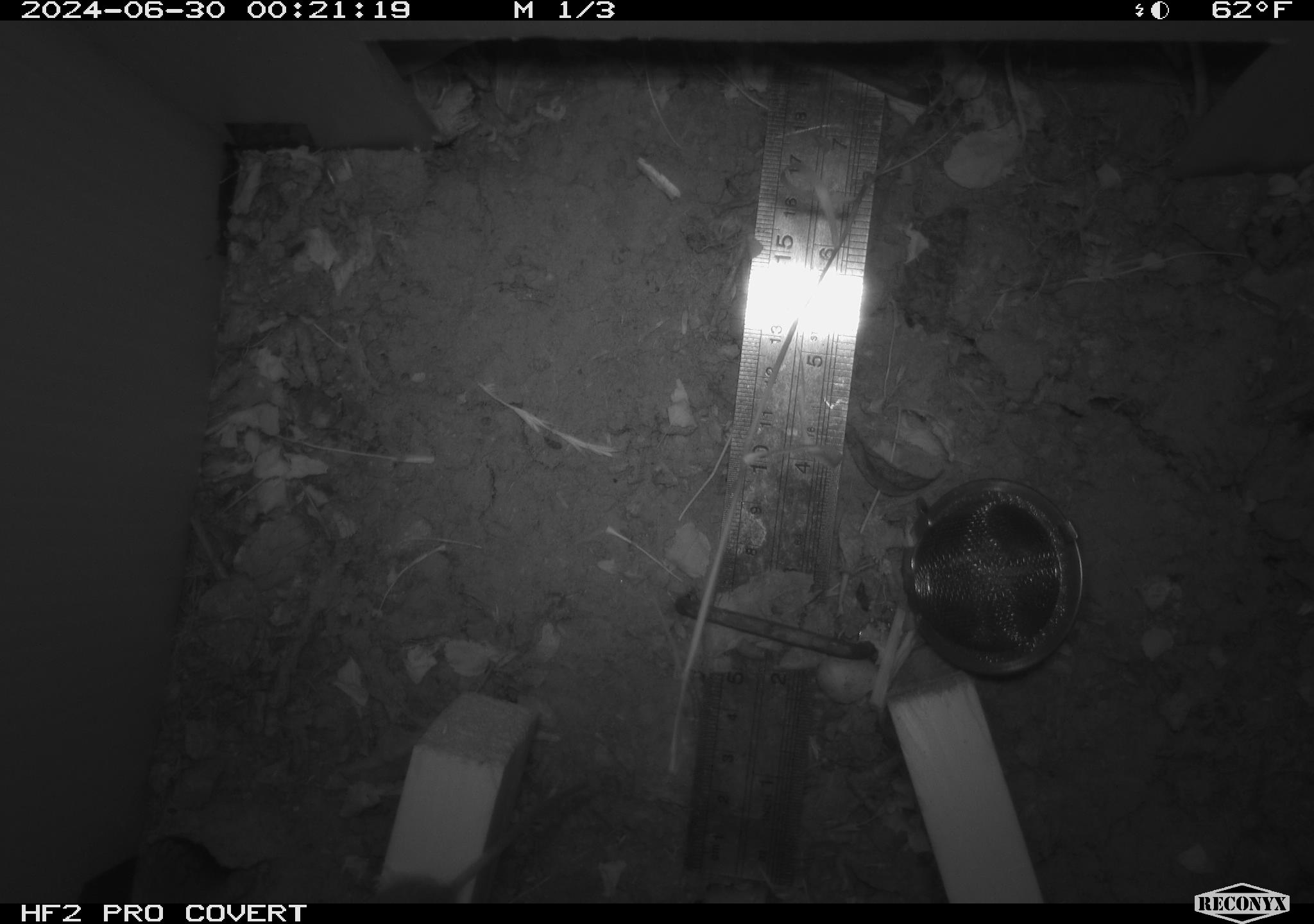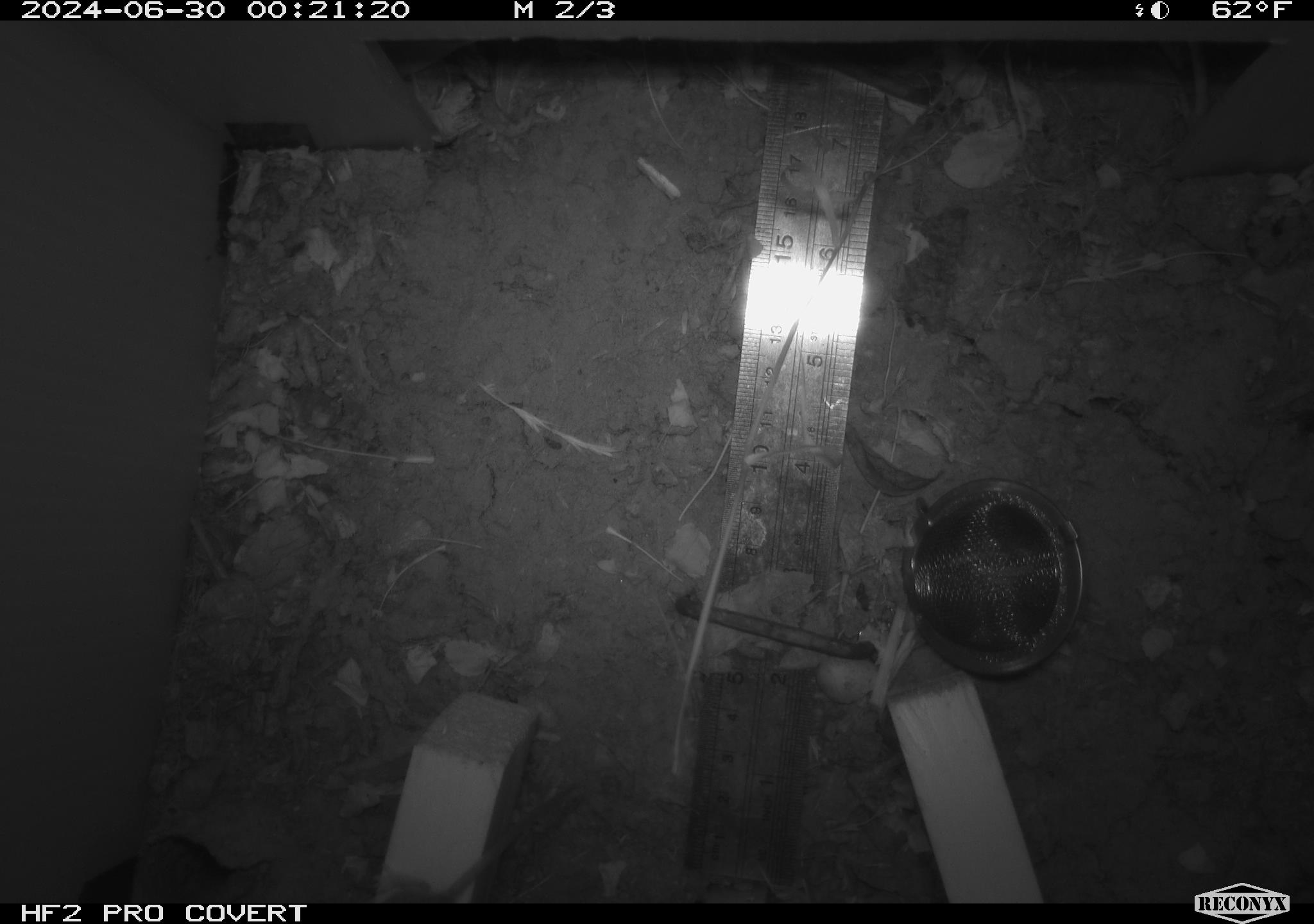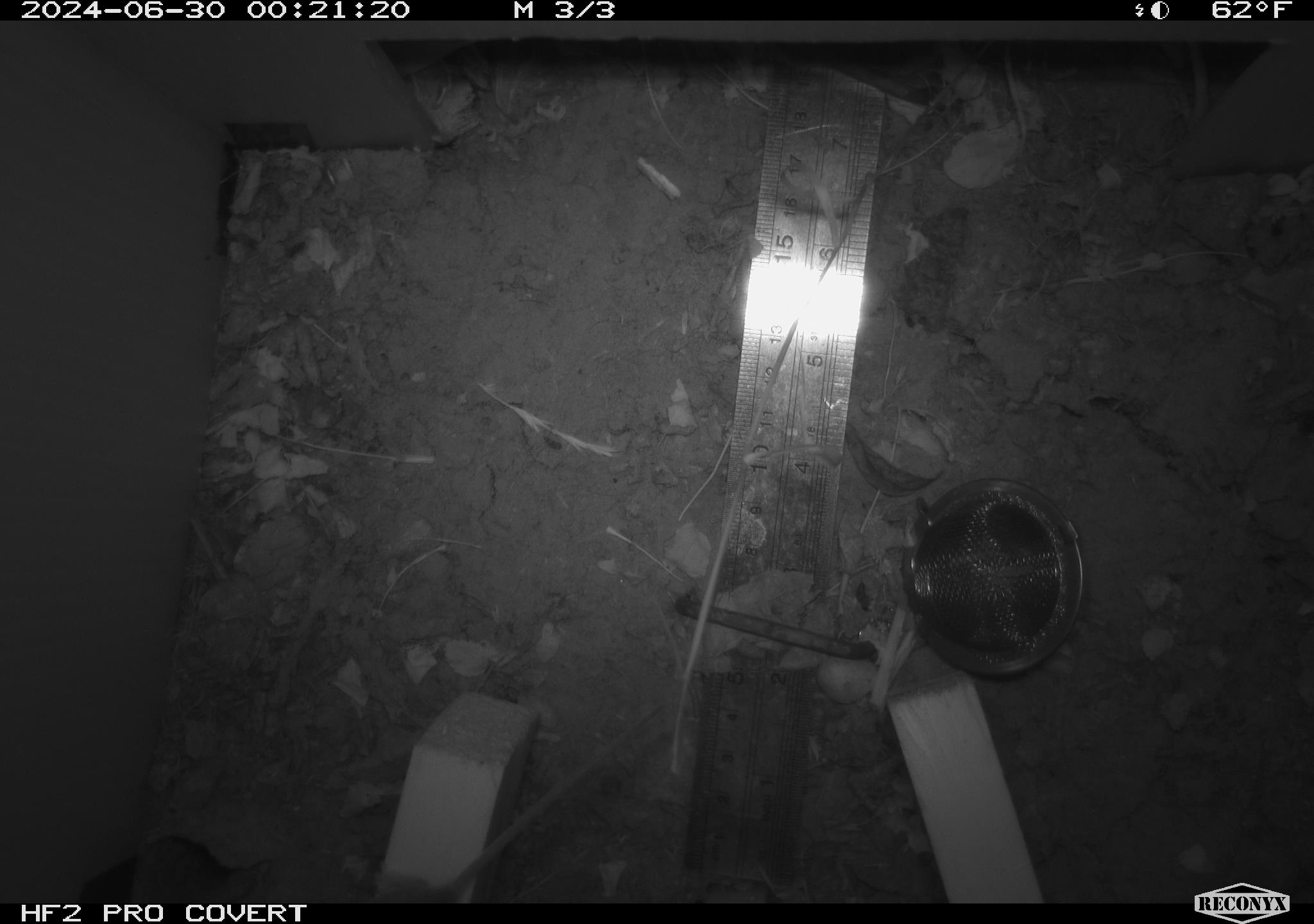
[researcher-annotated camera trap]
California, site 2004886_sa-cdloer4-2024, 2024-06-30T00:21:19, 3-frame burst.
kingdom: Animalia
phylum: Chordata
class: Mammalia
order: Rodentia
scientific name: Rodentia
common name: rodent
Rodent (Rodentia).